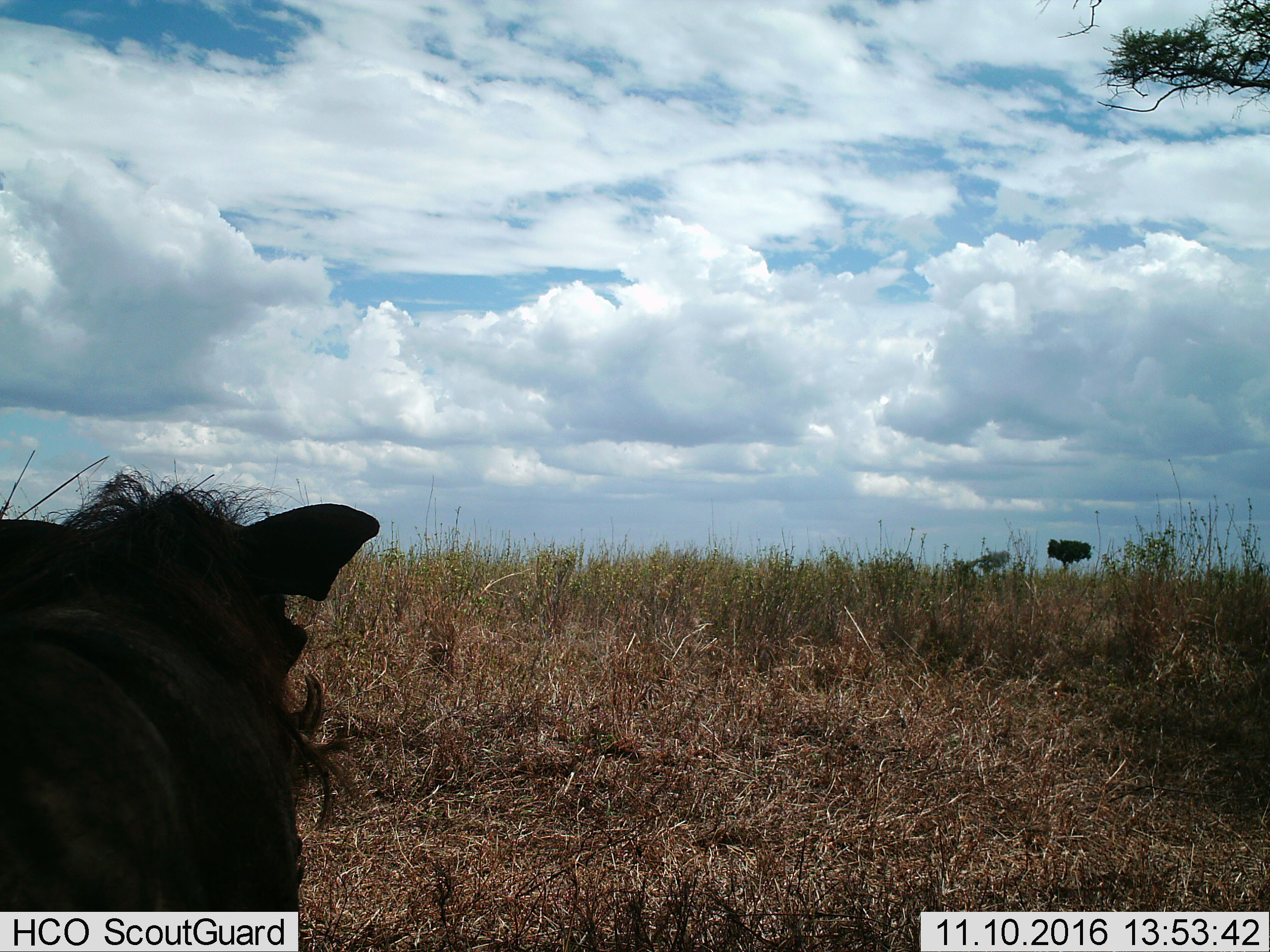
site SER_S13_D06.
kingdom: Animalia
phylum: Chordata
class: Mammalia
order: Artiodactyla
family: Suidae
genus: Phacochoerus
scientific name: Phacochoerus africanus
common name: warthog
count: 1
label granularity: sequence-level